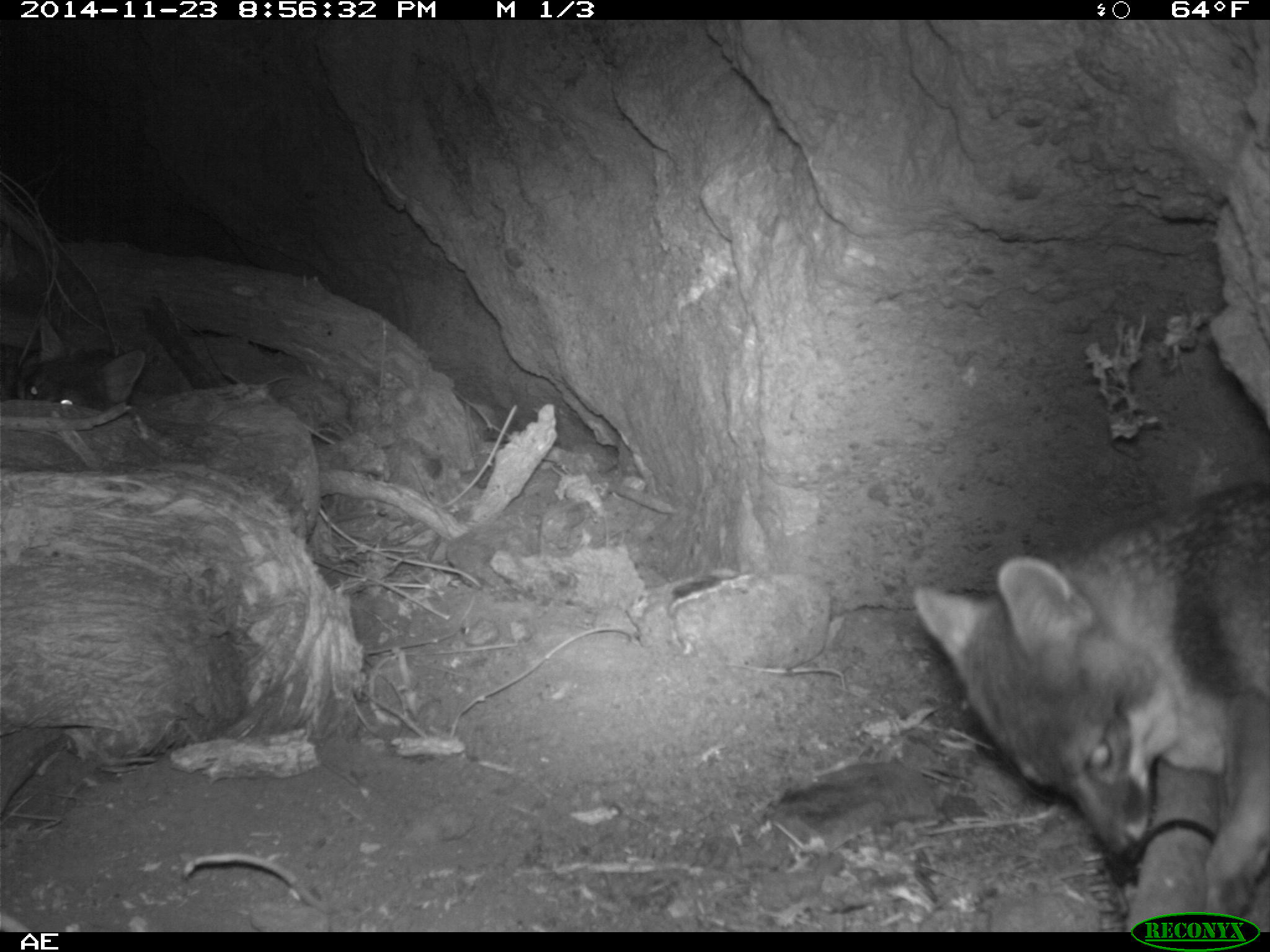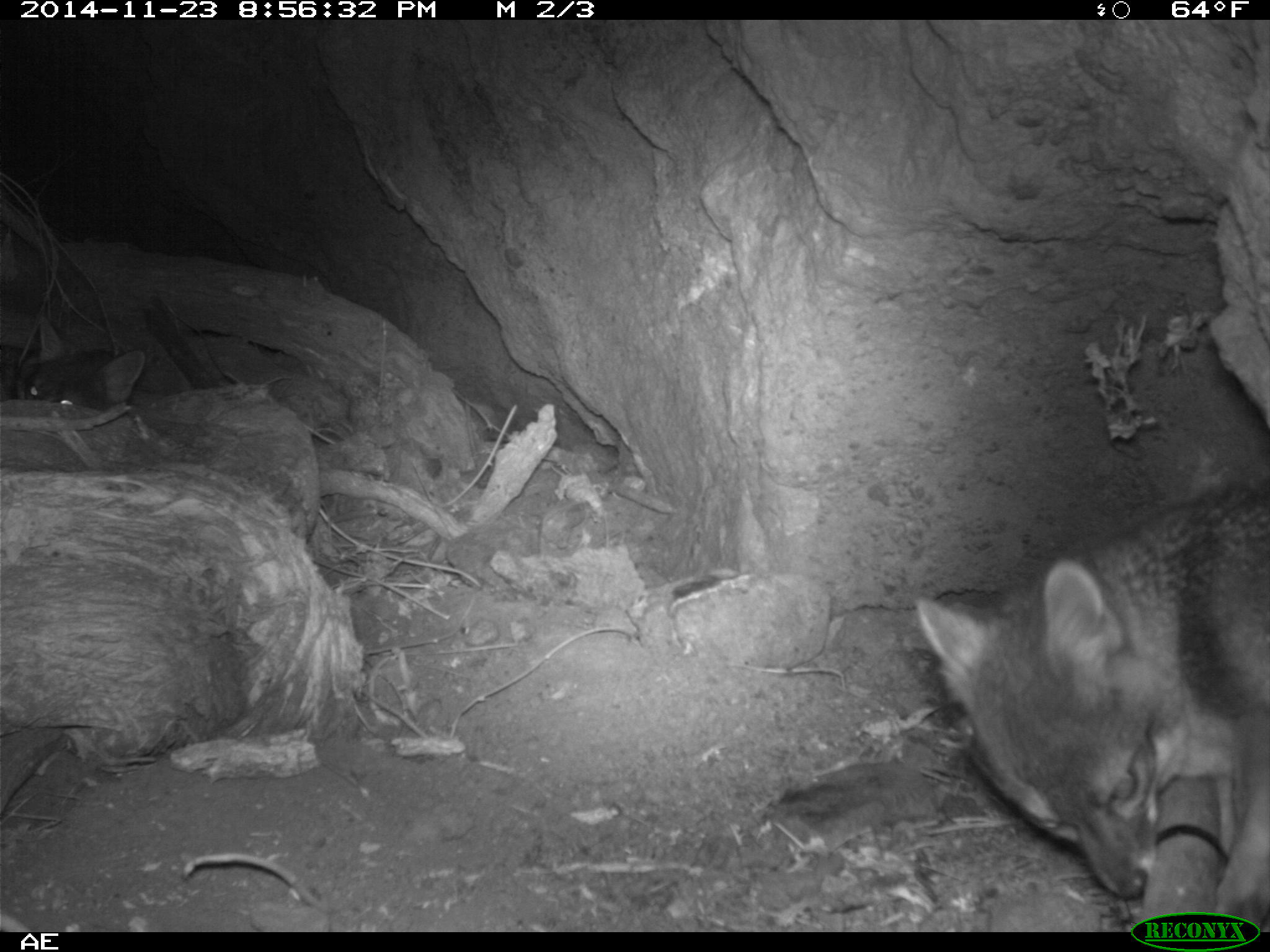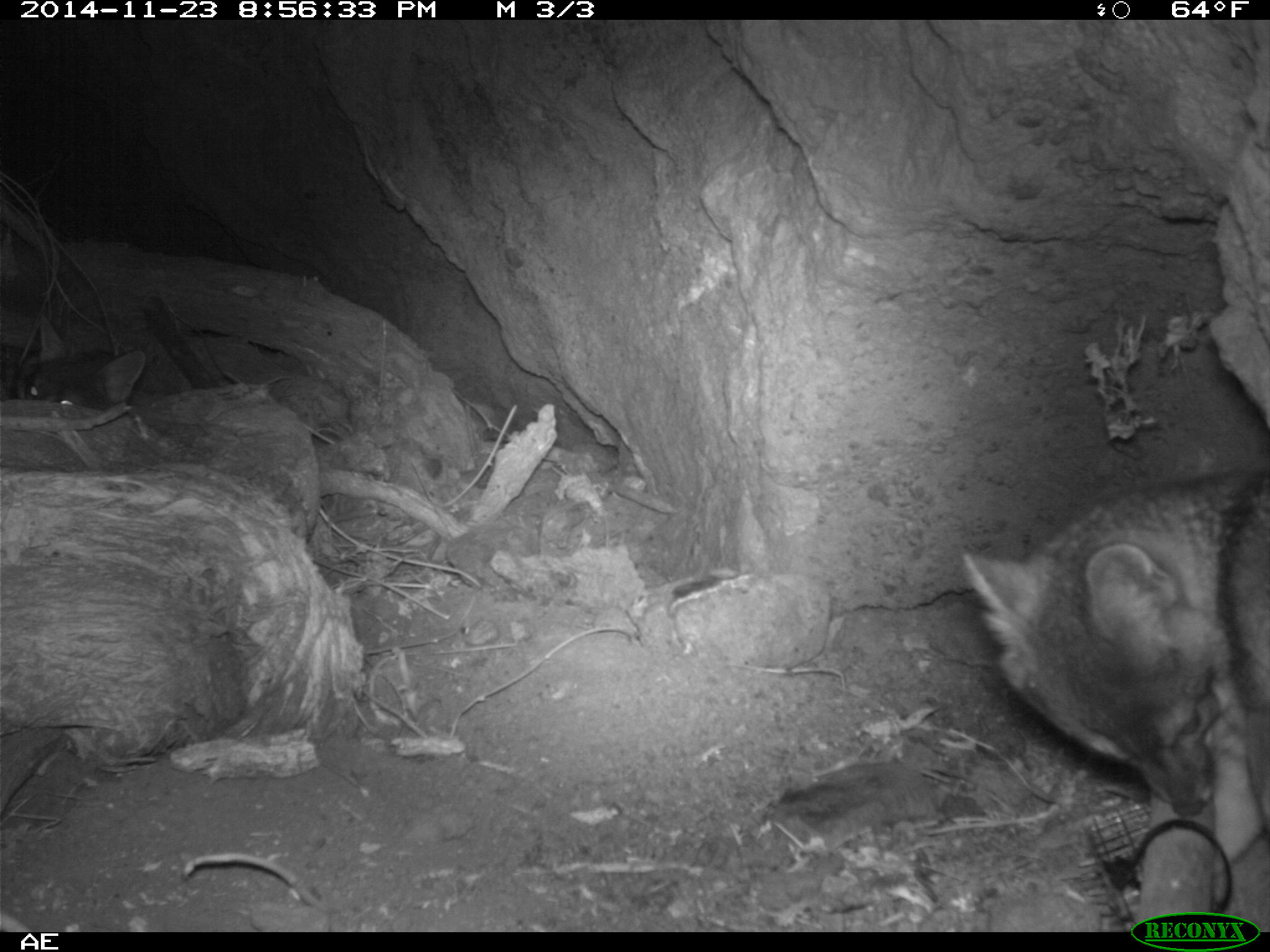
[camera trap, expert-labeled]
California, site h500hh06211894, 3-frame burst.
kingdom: Animalia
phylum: Chordata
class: Mammalia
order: Carnivora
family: Canidae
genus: Urocyon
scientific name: Urocyon littoralis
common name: island fox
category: fox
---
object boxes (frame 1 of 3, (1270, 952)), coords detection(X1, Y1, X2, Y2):
fox: detection(912, 475, 1269, 916); detection(17, 314, 147, 409)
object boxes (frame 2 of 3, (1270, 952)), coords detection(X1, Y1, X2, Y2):
fox: detection(913, 483, 1269, 932); detection(14, 312, 143, 418)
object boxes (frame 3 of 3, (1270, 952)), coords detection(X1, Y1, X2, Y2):
fox: detection(963, 469, 1269, 833); detection(0, 317, 148, 408)